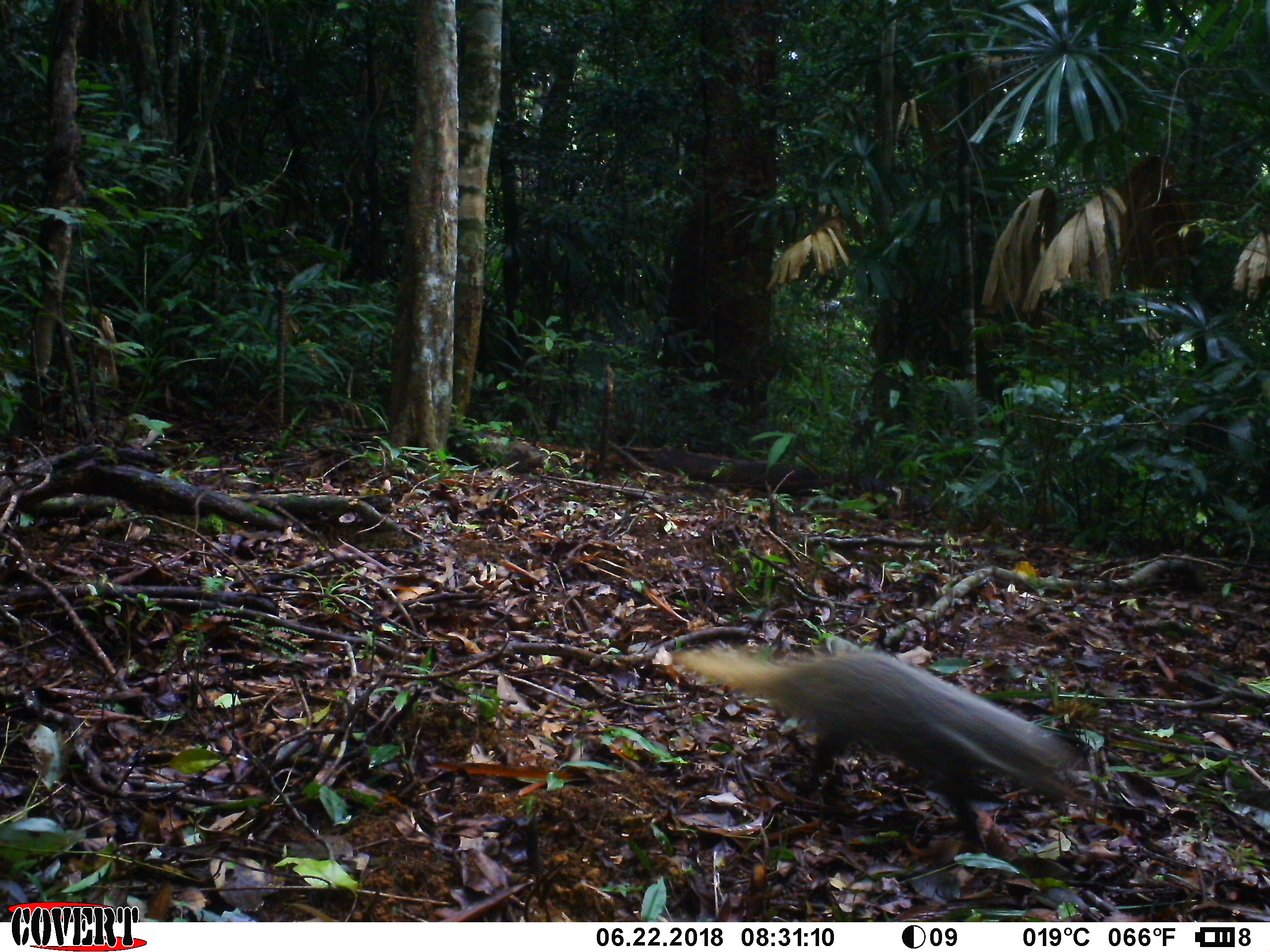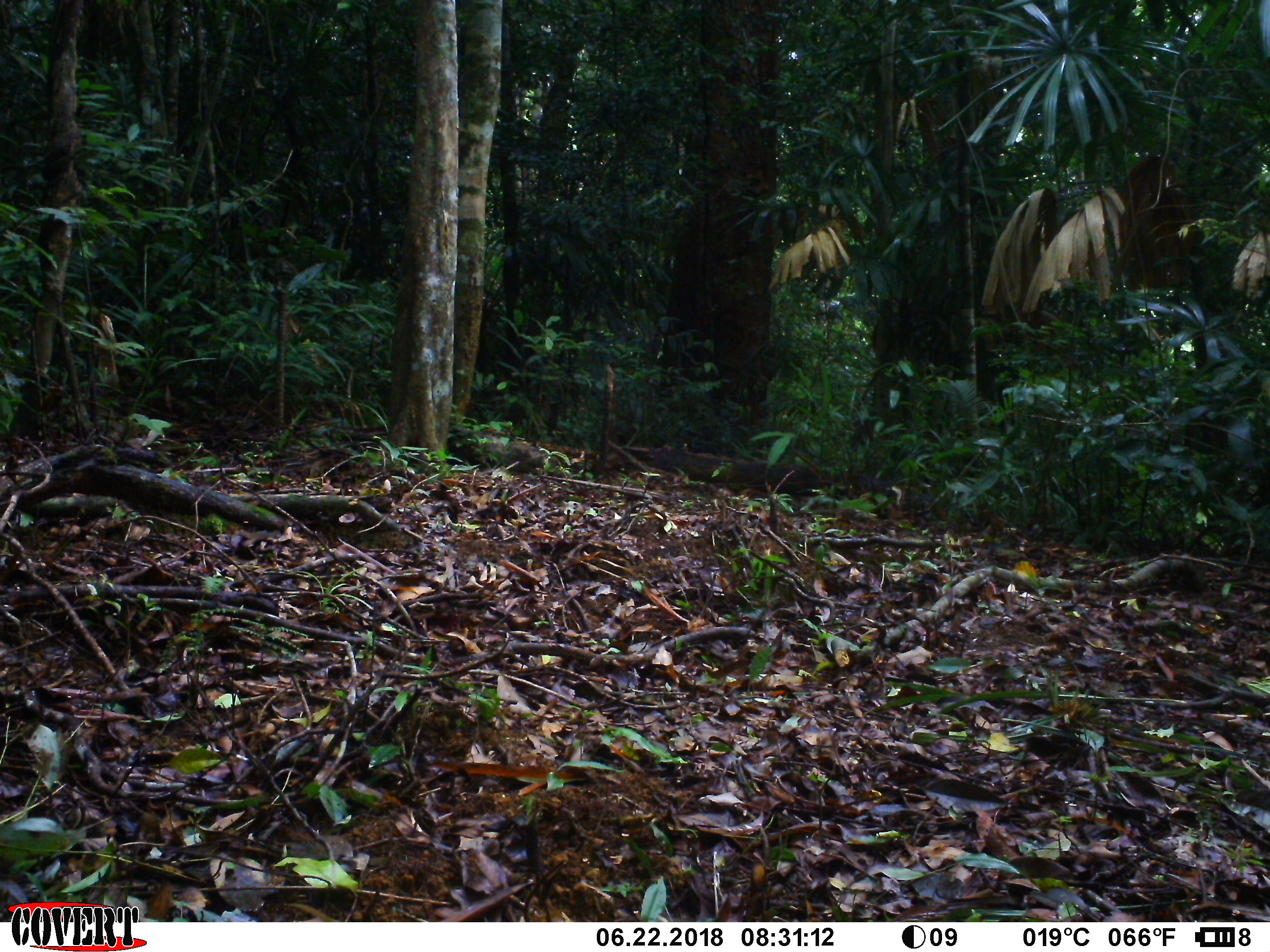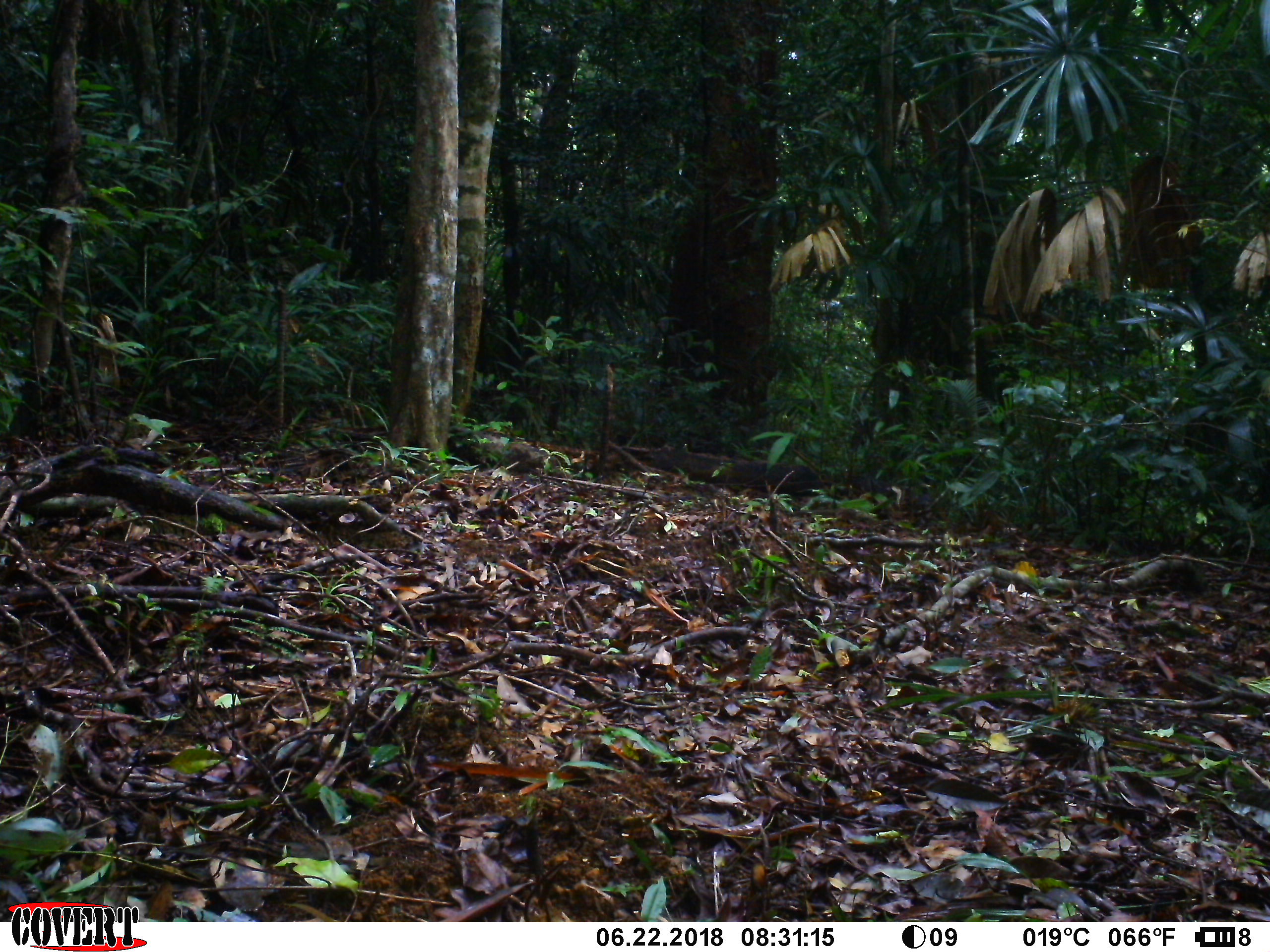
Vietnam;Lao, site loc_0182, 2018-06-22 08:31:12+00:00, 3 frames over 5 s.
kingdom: Animalia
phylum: Chordata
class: Mammalia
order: Carnivora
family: Herpestidae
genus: Urva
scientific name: Urva urva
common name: crab-eating mongoose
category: crab eating mongoose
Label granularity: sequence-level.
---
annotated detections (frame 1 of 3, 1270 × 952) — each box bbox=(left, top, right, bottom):
crab eating mongoose: bbox=(669, 643, 1071, 855)